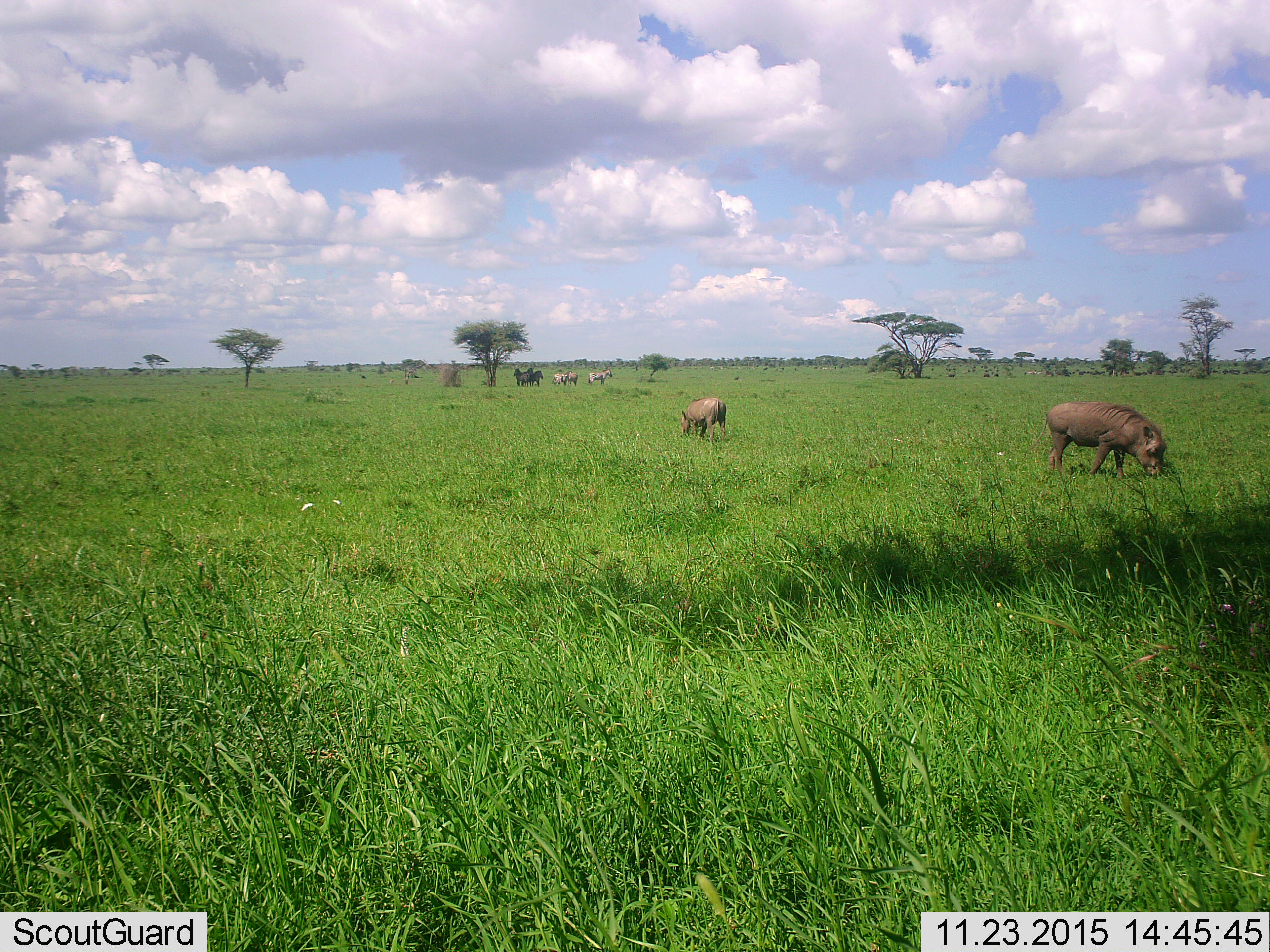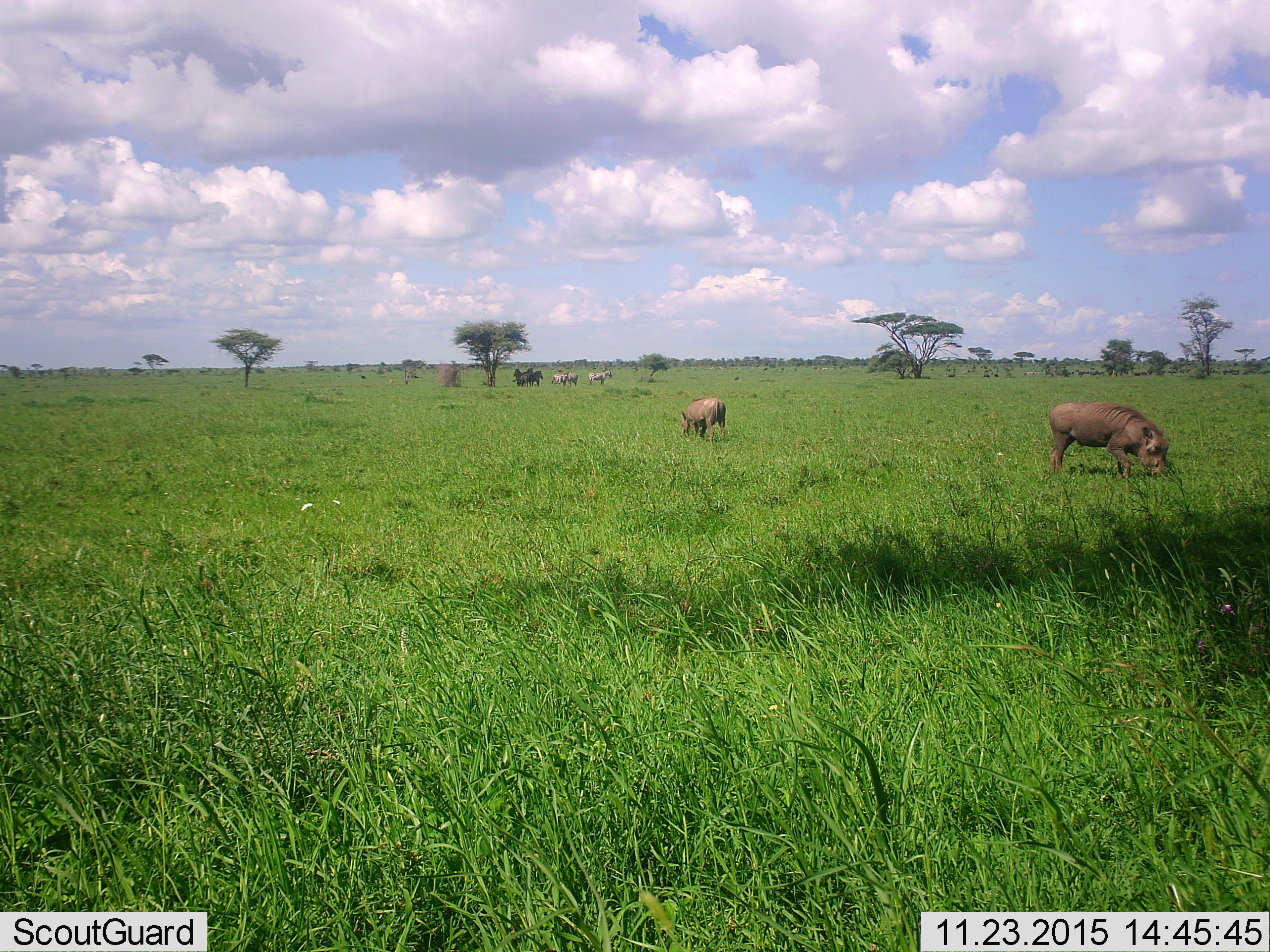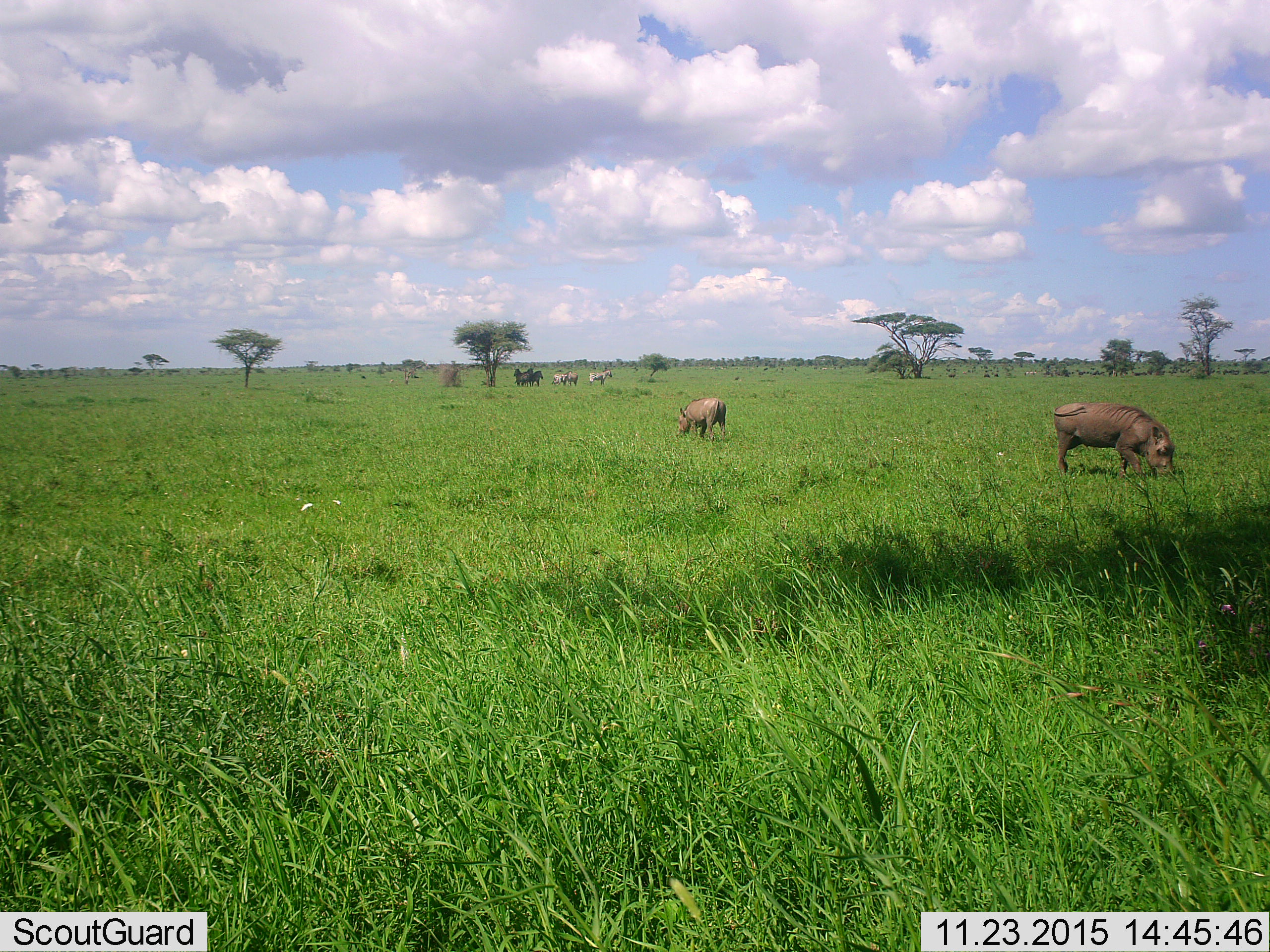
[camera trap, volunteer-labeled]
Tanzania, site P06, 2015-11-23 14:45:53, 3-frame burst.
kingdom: Animalia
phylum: Chordata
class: Mammalia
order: Artiodactyla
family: Suidae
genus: Phacochoerus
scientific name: Phacochoerus africanus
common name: warthog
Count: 2.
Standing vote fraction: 17%.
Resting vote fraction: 0%.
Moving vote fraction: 0%.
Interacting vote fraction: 0%.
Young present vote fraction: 0%.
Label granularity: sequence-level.